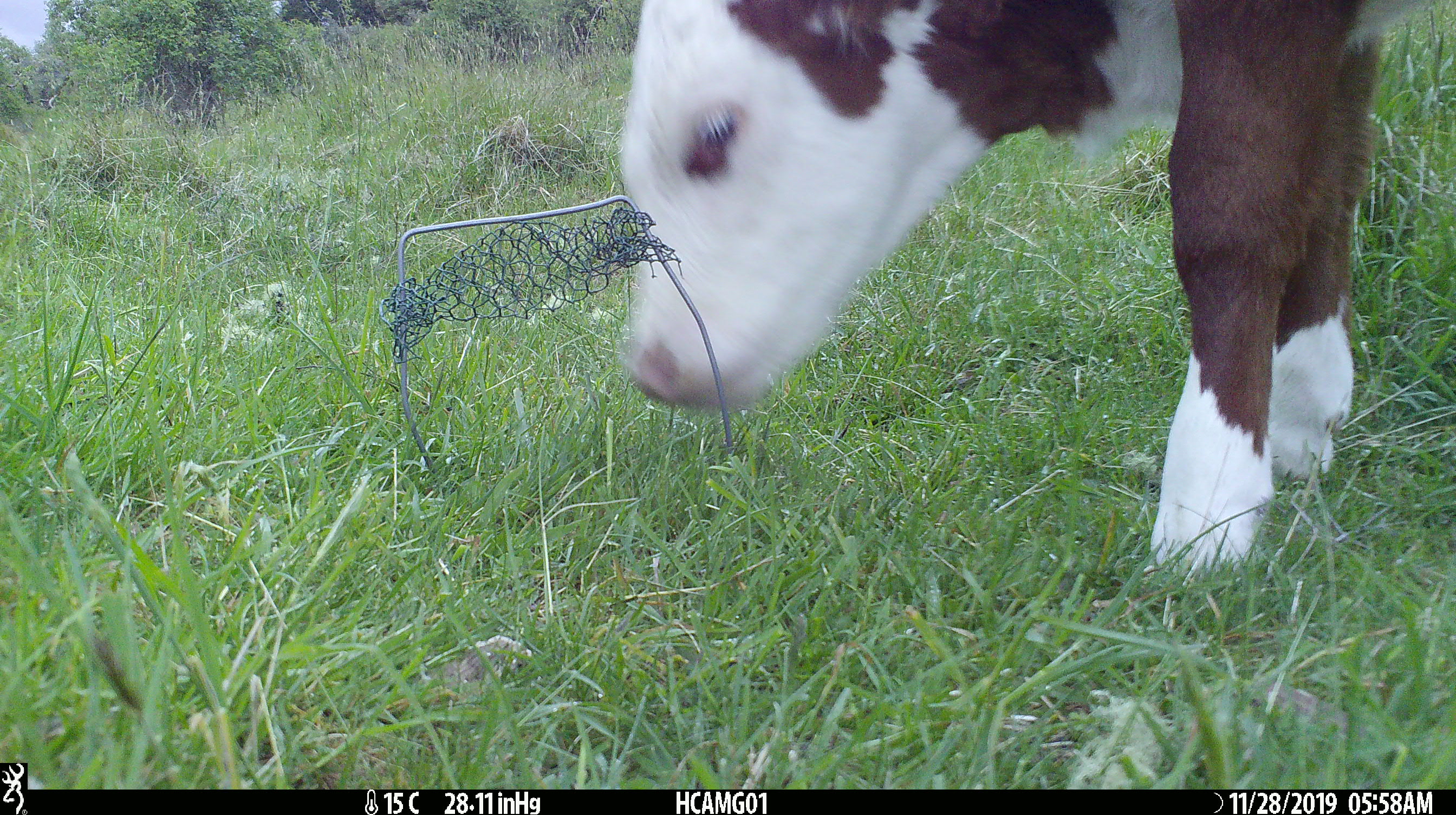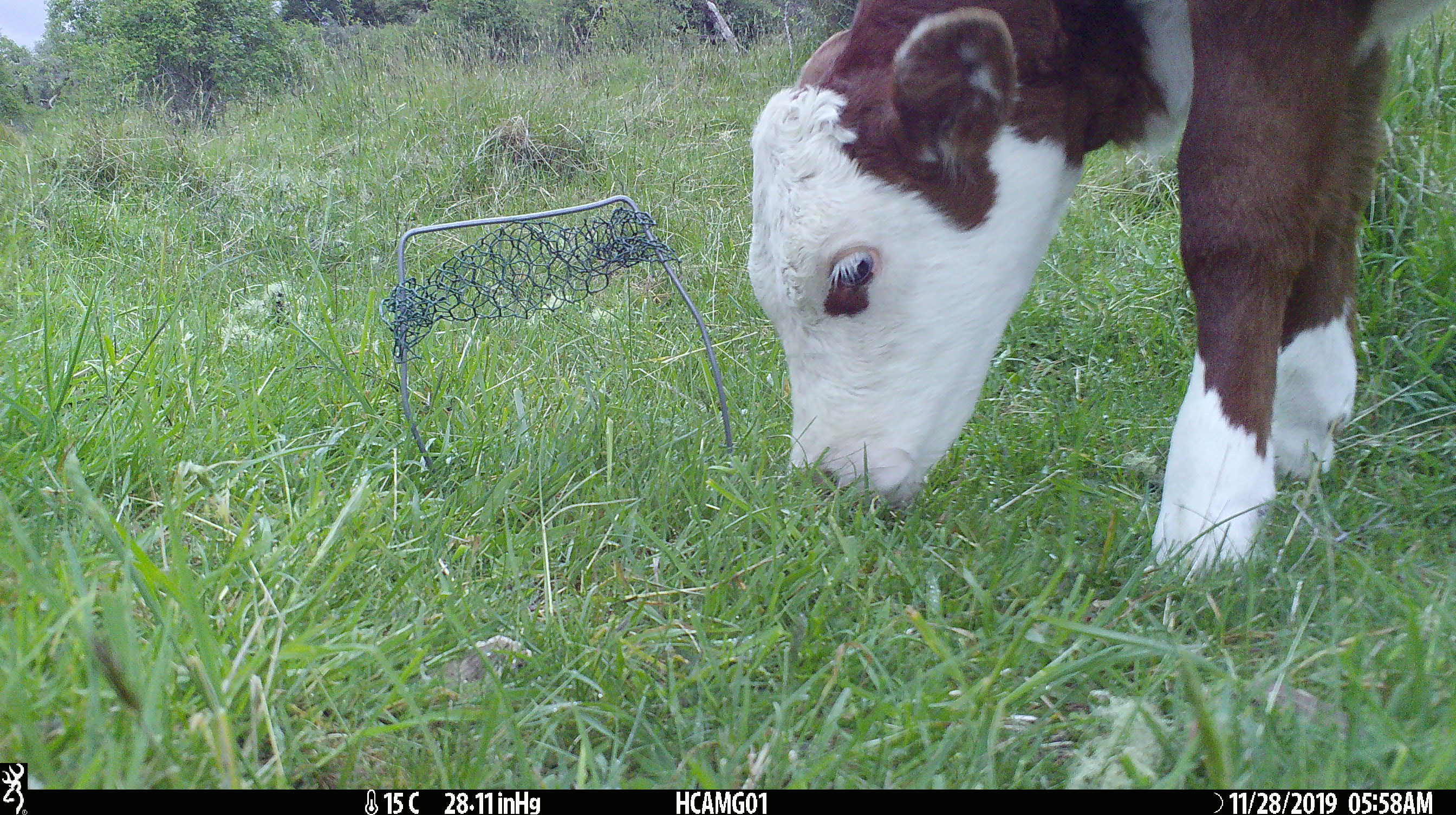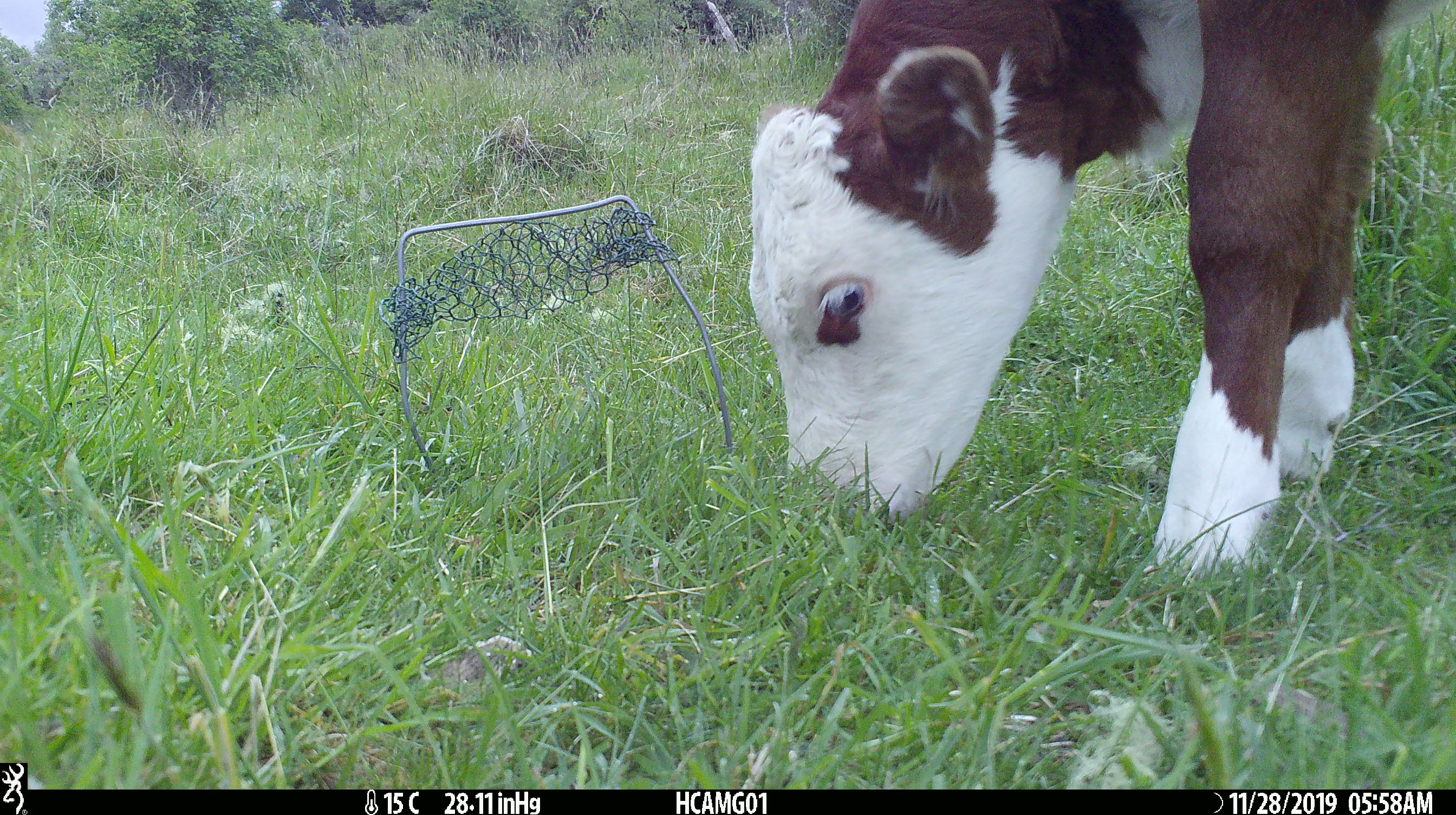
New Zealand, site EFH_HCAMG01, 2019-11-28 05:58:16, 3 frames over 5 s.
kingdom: Animalia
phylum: Chordata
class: Mammalia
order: Artiodactyla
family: Bovidae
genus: Bos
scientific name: Bos taurus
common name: domestic cow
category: cow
Cow (domestic cow) (Bos taurus).